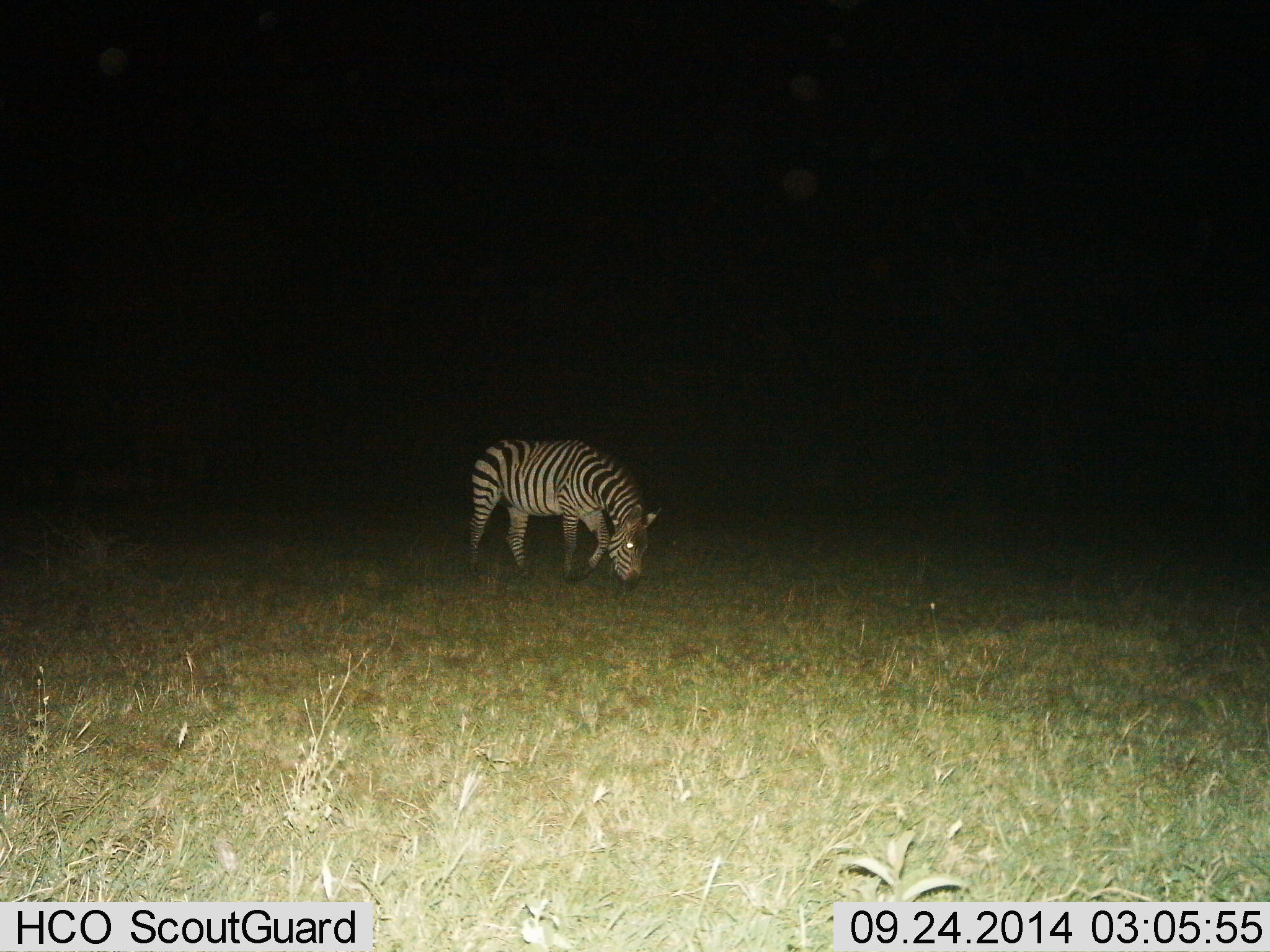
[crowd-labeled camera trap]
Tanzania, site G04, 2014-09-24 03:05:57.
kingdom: Animalia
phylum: Chordata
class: Mammalia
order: Perissodactyla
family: Equidae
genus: Equus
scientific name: Equus quagga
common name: plains zebra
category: zebra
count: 1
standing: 10%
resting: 10%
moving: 0%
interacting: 0%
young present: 0%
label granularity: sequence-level